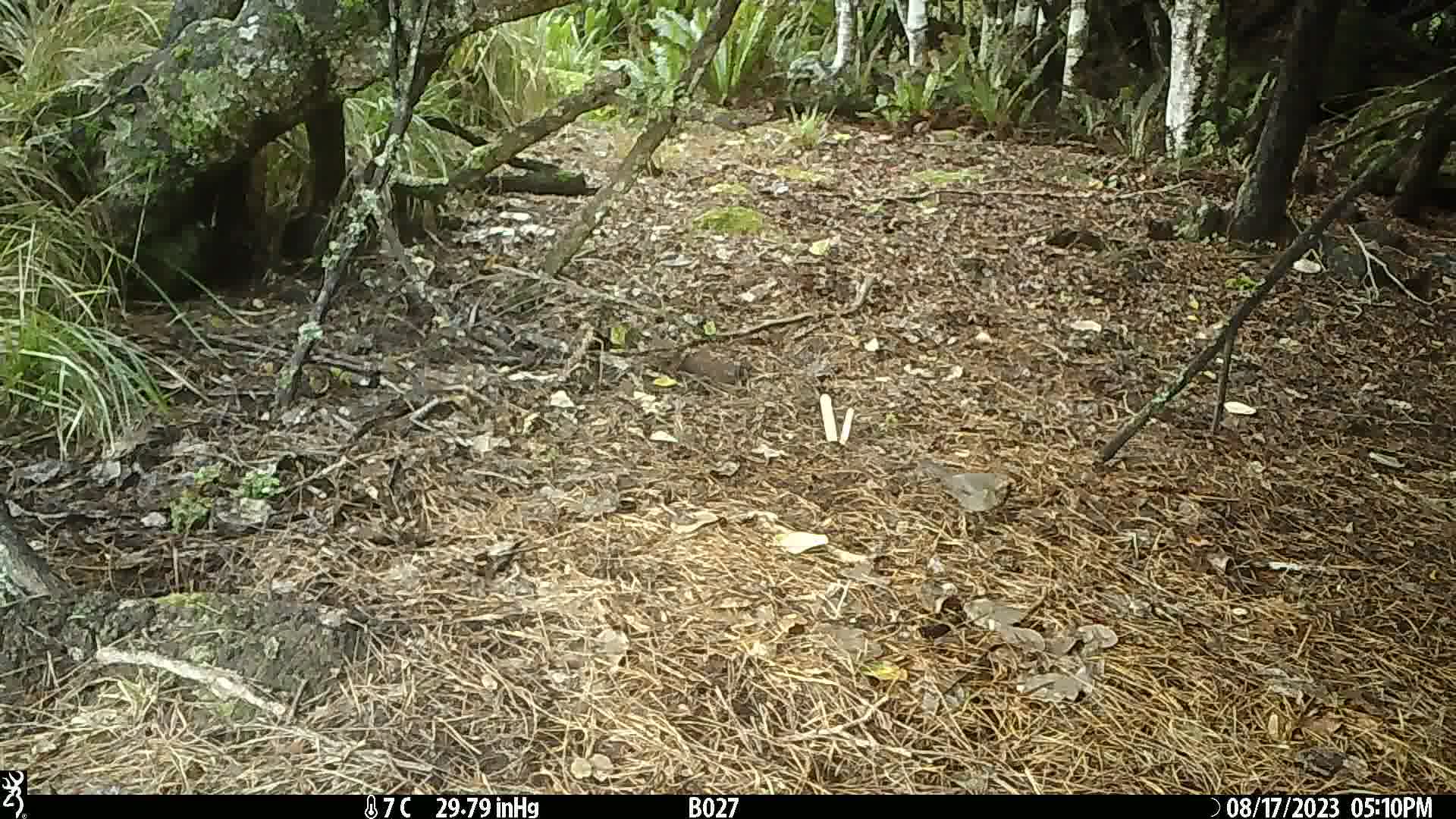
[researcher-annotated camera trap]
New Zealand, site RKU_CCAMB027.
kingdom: Animalia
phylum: Chordata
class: Aves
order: Passeriformes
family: Turdidae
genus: Turdus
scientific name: Turdus merula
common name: eurasian blackbird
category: blackbird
Blackbird (eurasian blackbird) (Turdus merula).